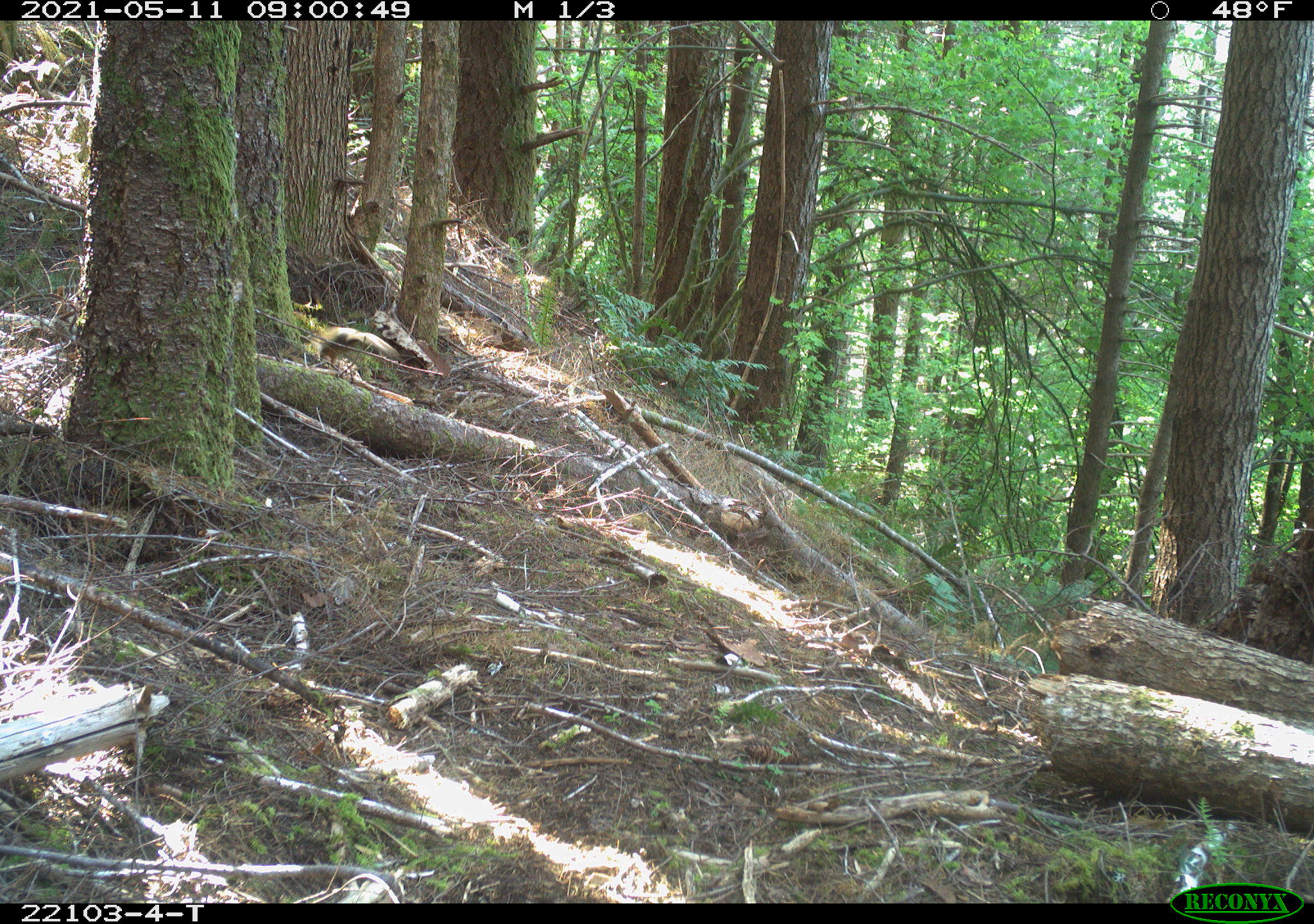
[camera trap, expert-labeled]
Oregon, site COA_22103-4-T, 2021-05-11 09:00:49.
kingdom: Animalia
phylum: Chordata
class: Mammalia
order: Rodentia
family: Sciuridae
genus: Tamiasciurus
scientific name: Tamiasciurus douglasii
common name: douglas squirrel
Douglas squirrel (Tamiasciurus douglasii).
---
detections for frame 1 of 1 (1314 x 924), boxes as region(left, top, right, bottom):
douglas squirrel: region(288, 299, 421, 409)